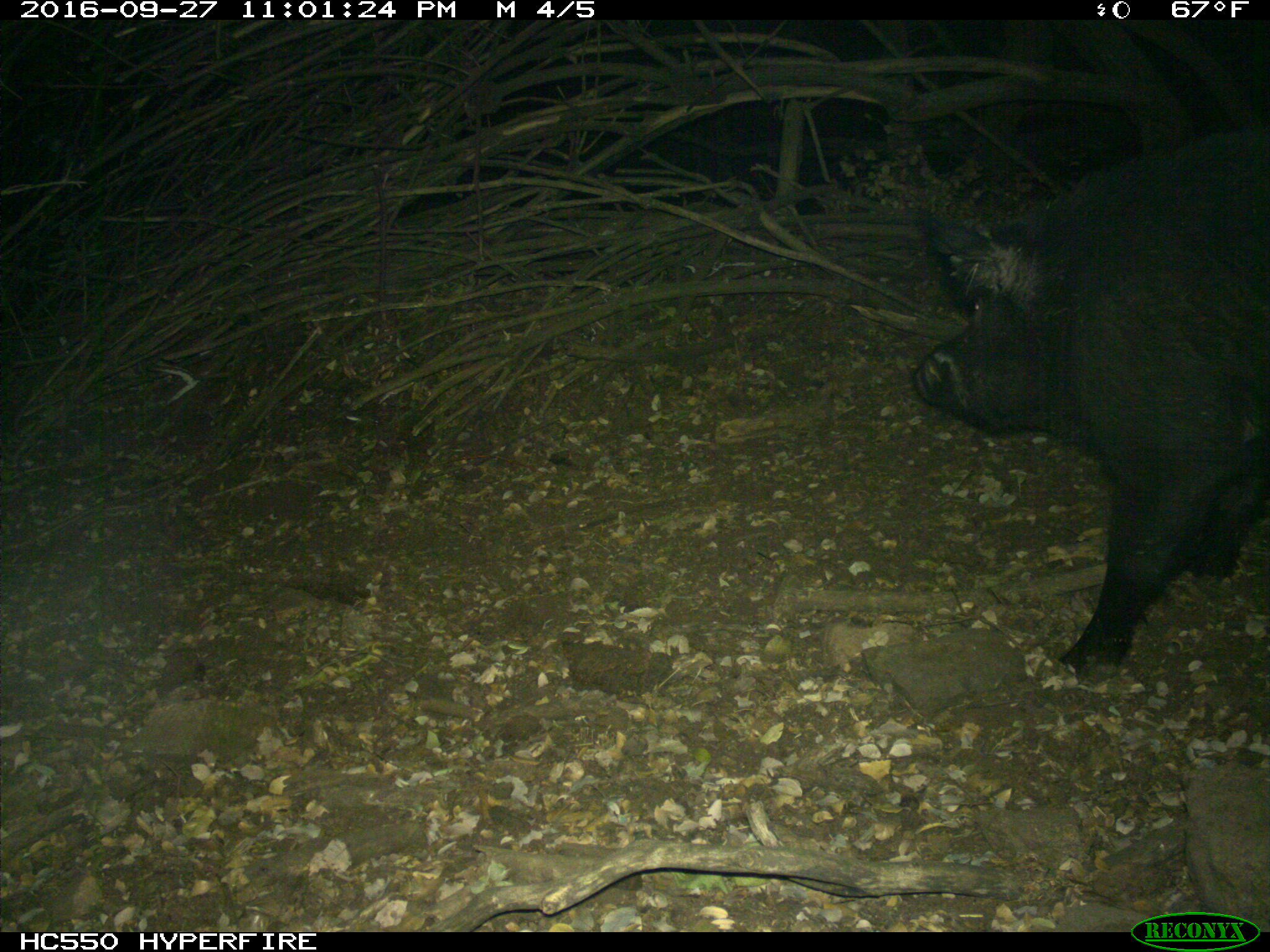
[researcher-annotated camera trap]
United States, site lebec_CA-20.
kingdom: Animalia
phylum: Chordata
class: Mammalia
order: Artiodactyla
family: Suidae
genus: Sus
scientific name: Sus scrofa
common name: wild boar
Sus scrofa (wild boar).